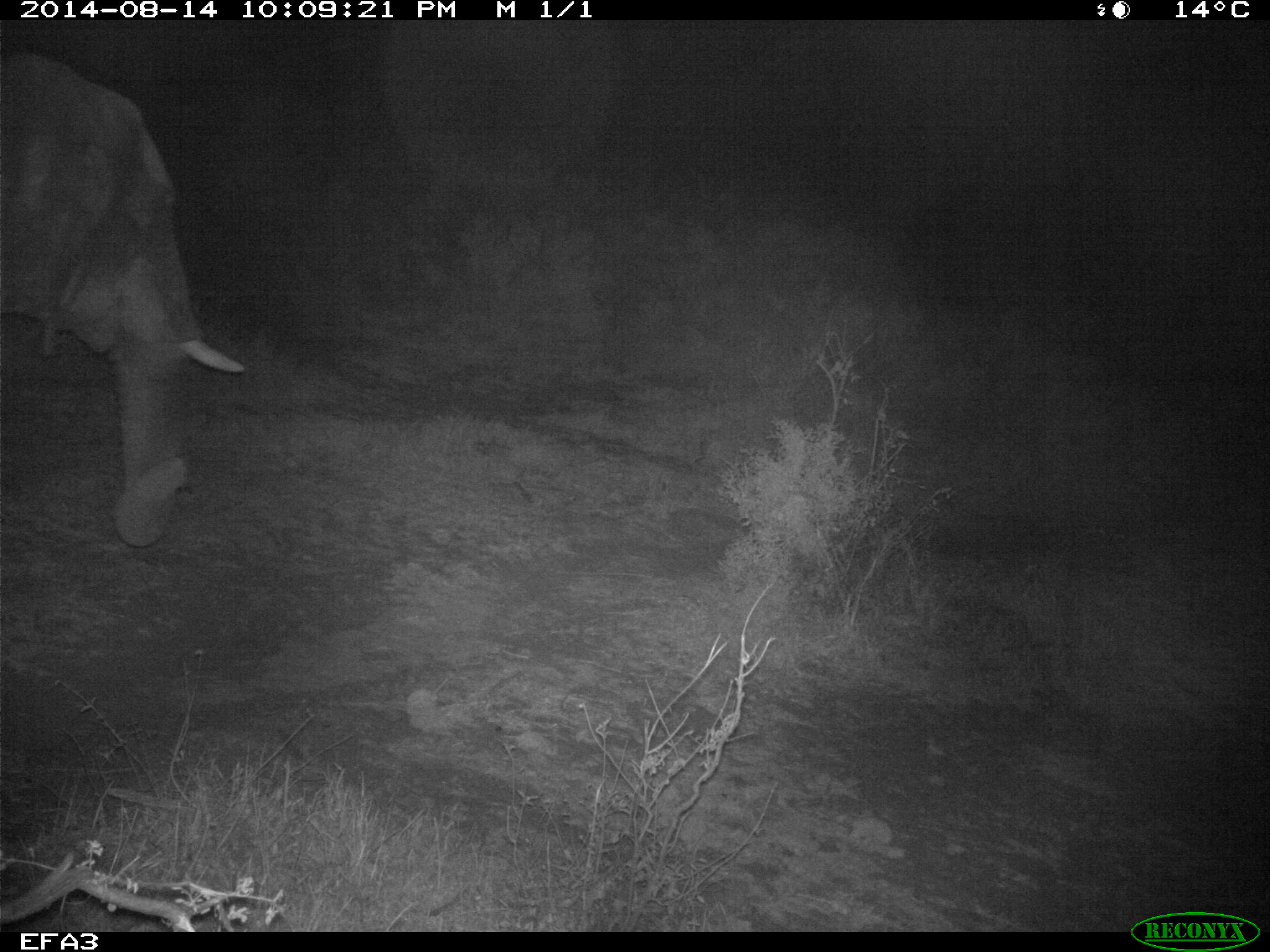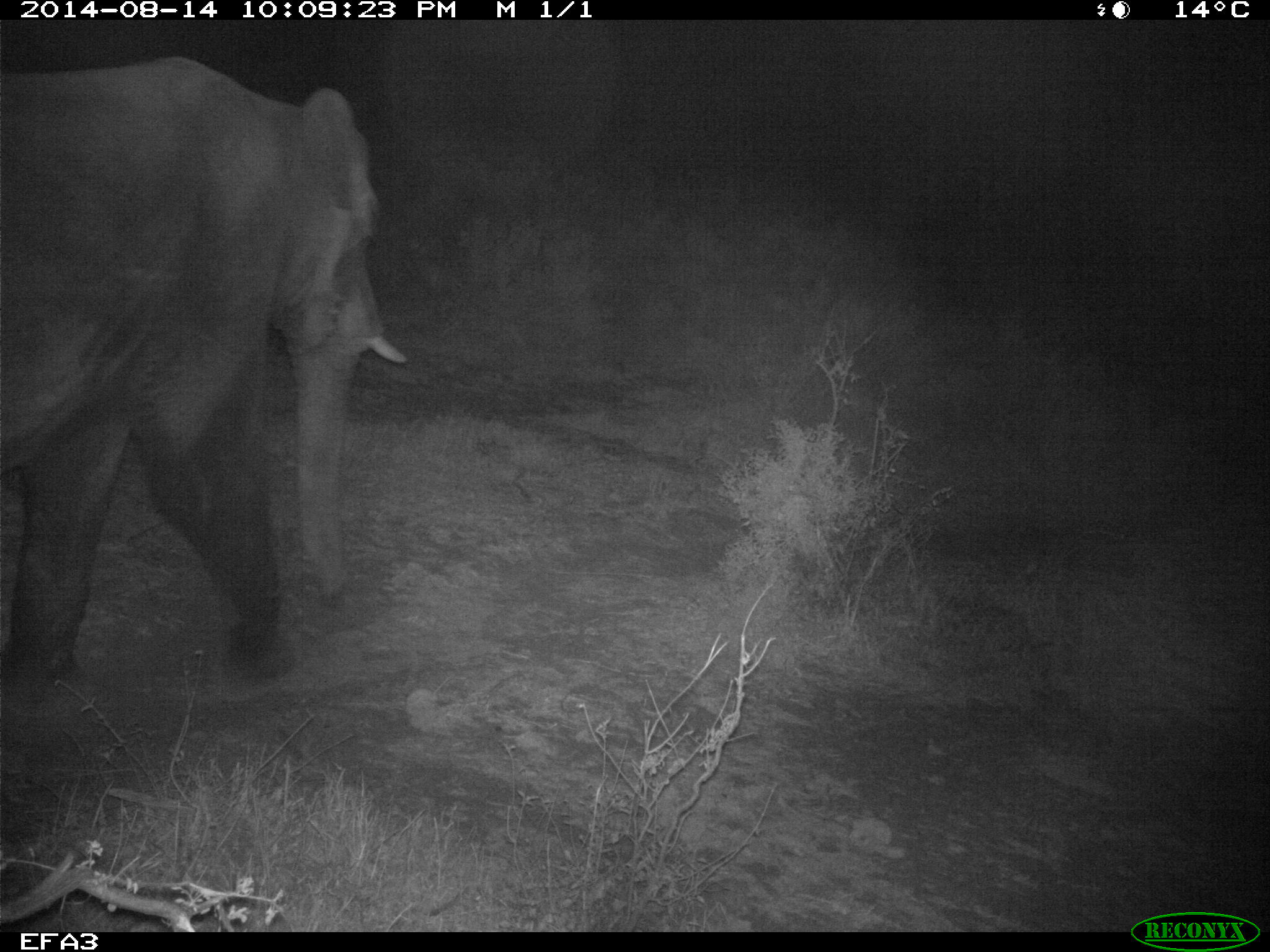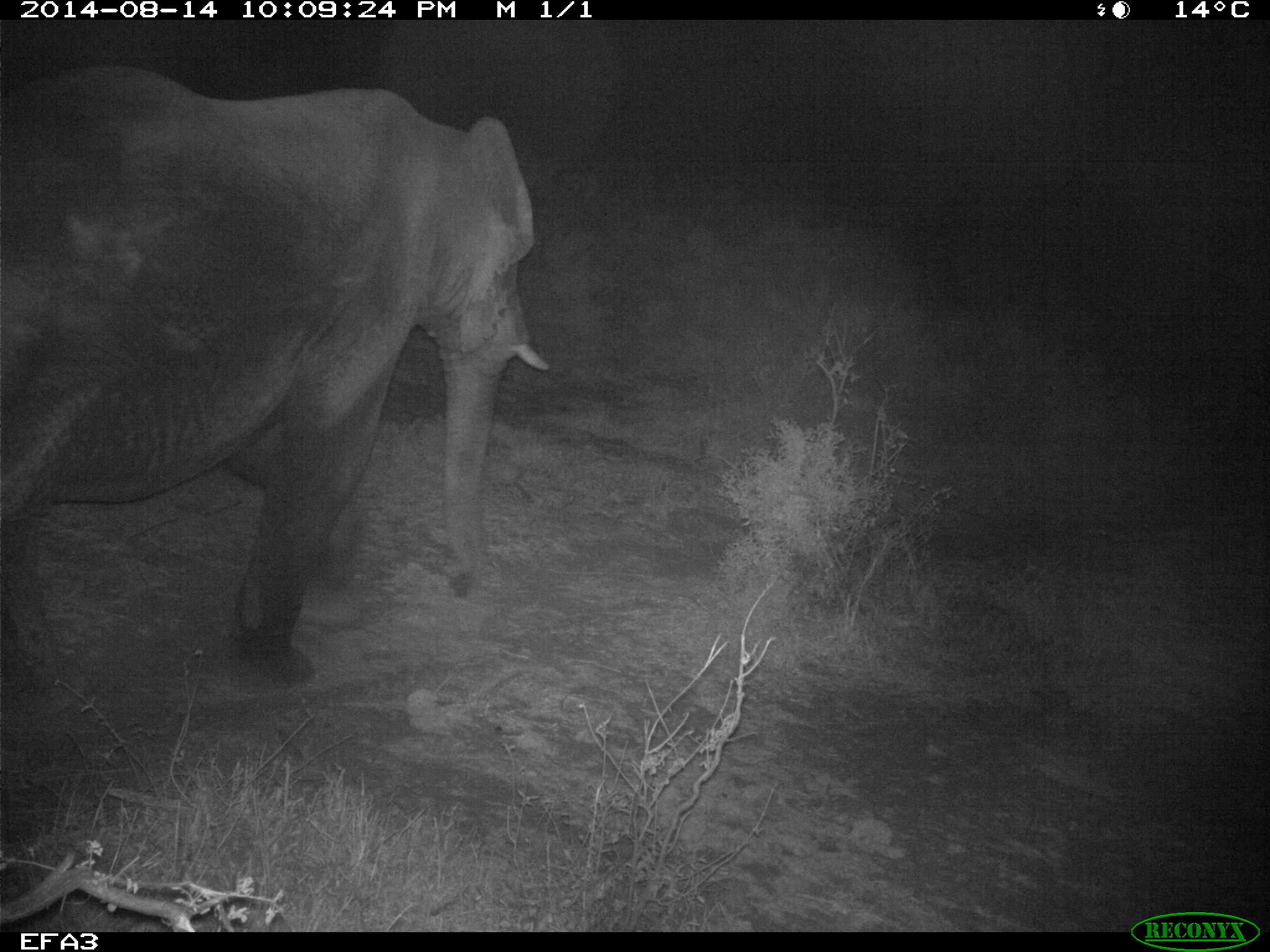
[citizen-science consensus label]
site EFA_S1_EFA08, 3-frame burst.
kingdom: Animalia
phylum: Chordata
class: Mammalia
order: Proboscidea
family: Elephantidae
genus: Loxodonta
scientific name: Loxodonta africana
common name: african bush elephant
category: elephant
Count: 1.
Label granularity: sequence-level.